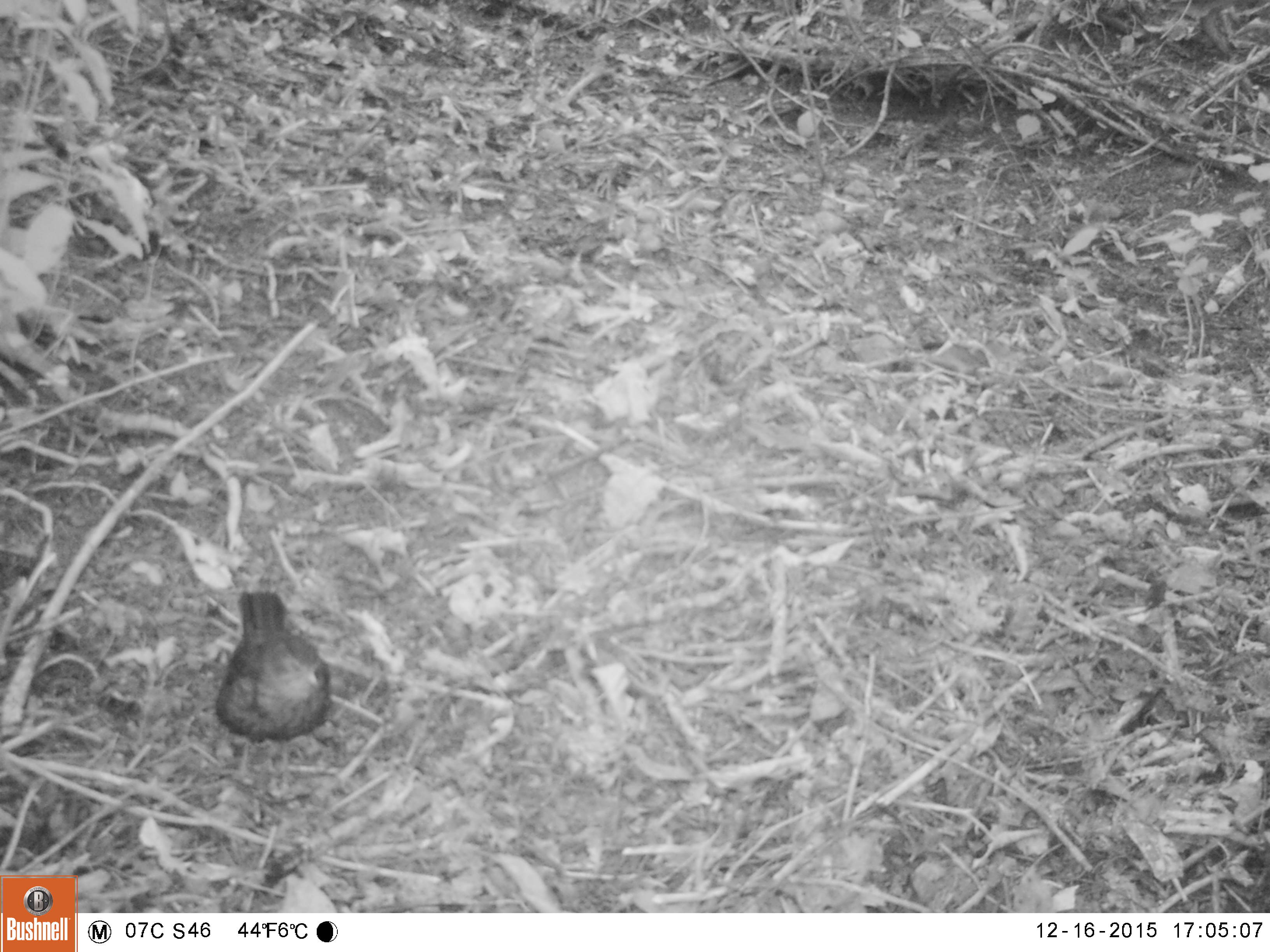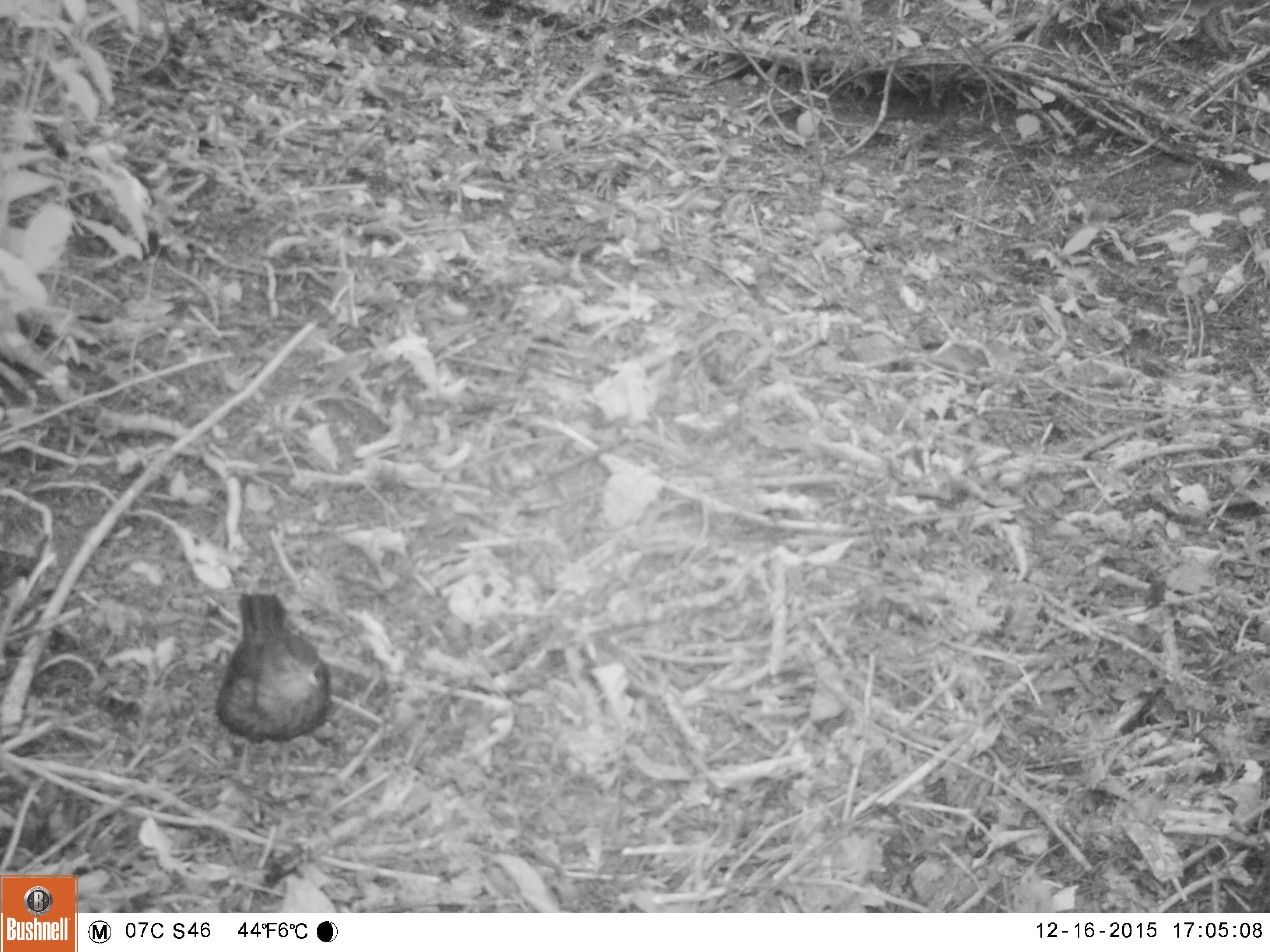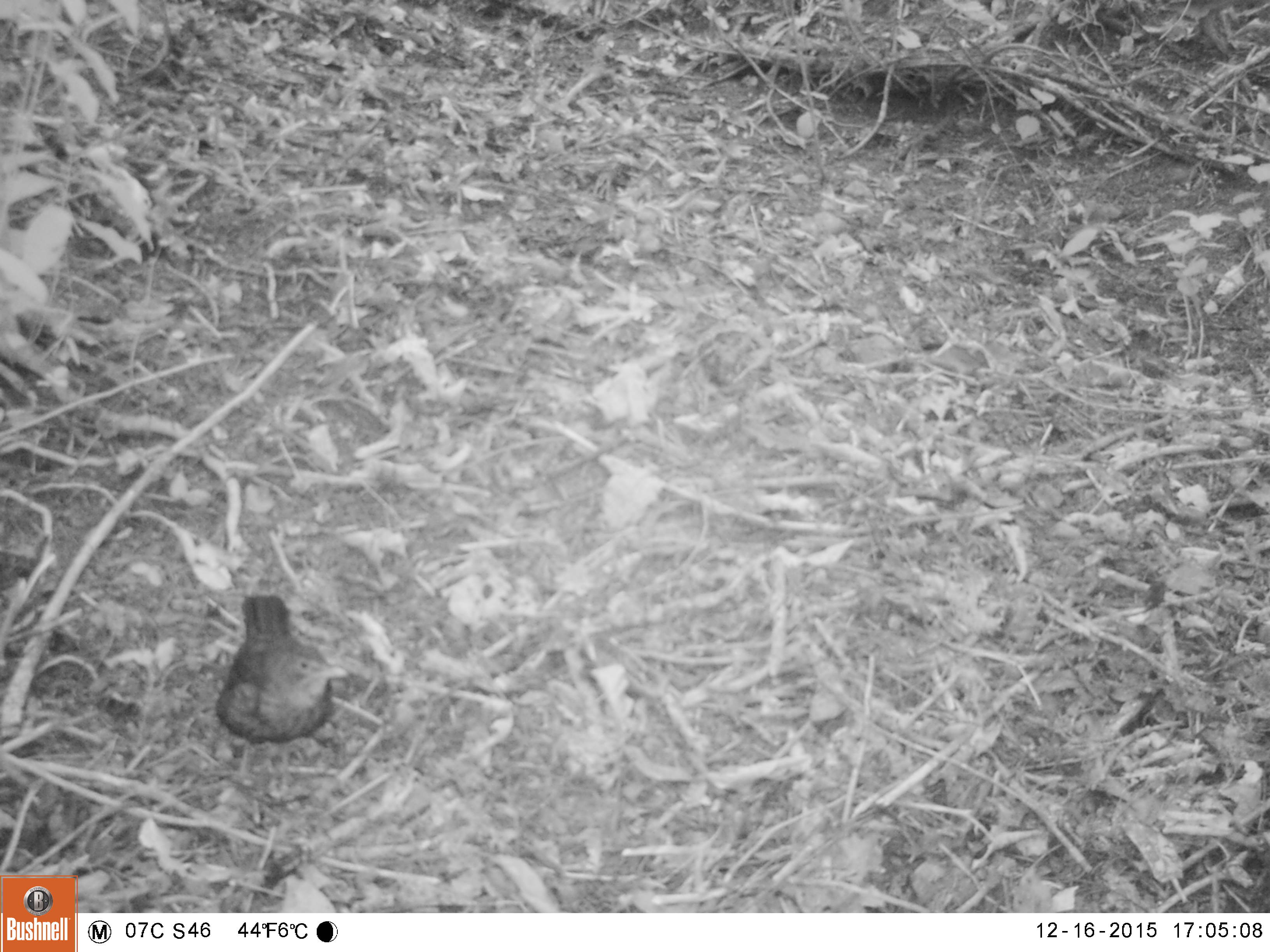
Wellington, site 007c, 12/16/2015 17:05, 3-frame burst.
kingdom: Animalia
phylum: Chordata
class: Aves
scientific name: Aves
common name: bird